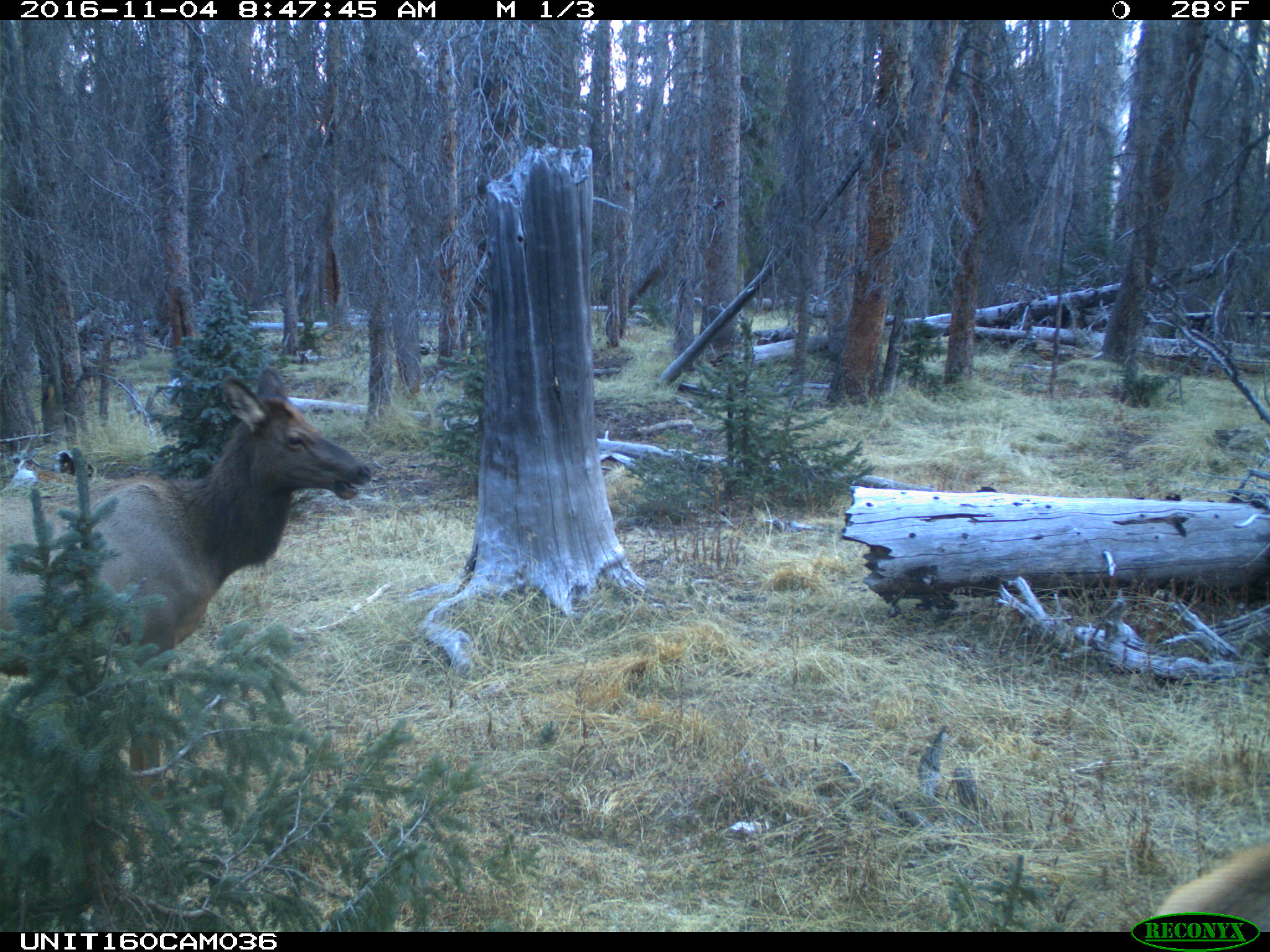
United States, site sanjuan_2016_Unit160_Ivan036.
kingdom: Animalia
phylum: Chordata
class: Mammalia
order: Artiodactyla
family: Cervidae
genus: Cervus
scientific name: Cervus elaphus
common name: red deer